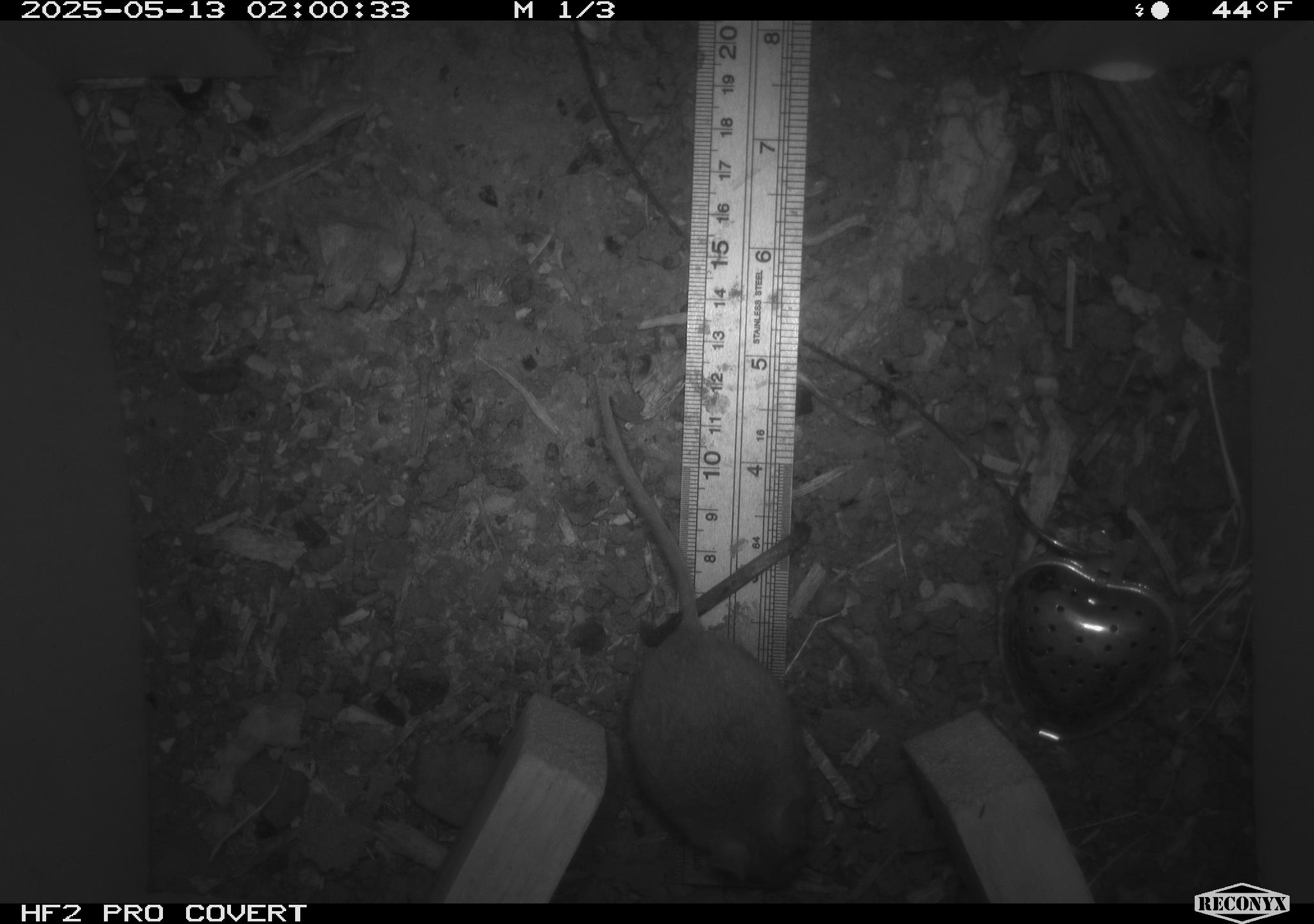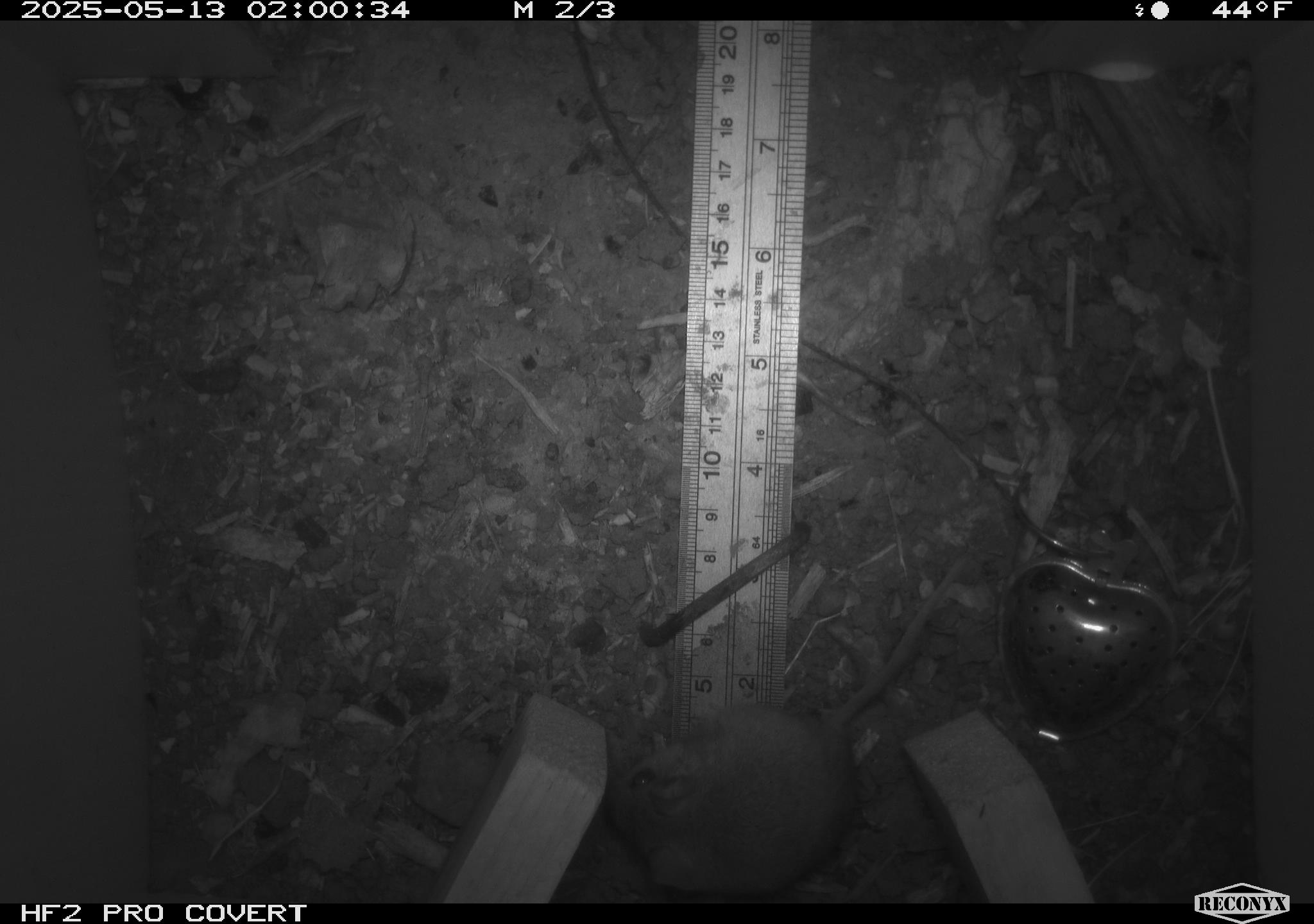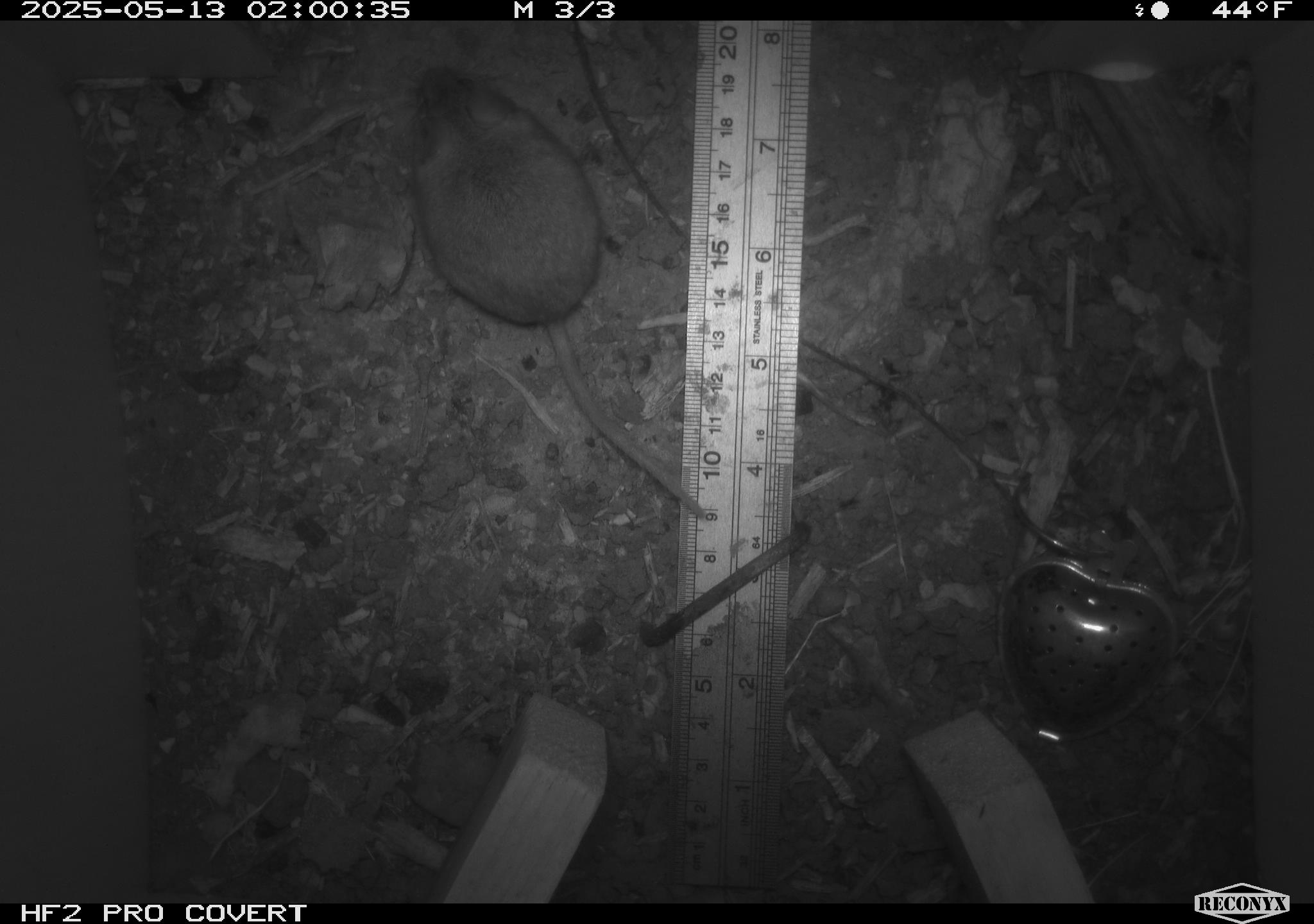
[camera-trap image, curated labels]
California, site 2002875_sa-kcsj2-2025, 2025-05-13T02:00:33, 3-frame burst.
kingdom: Animalia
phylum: Chordata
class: Mammalia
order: Rodentia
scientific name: Rodentia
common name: rodent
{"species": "rodent (Rodentia)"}